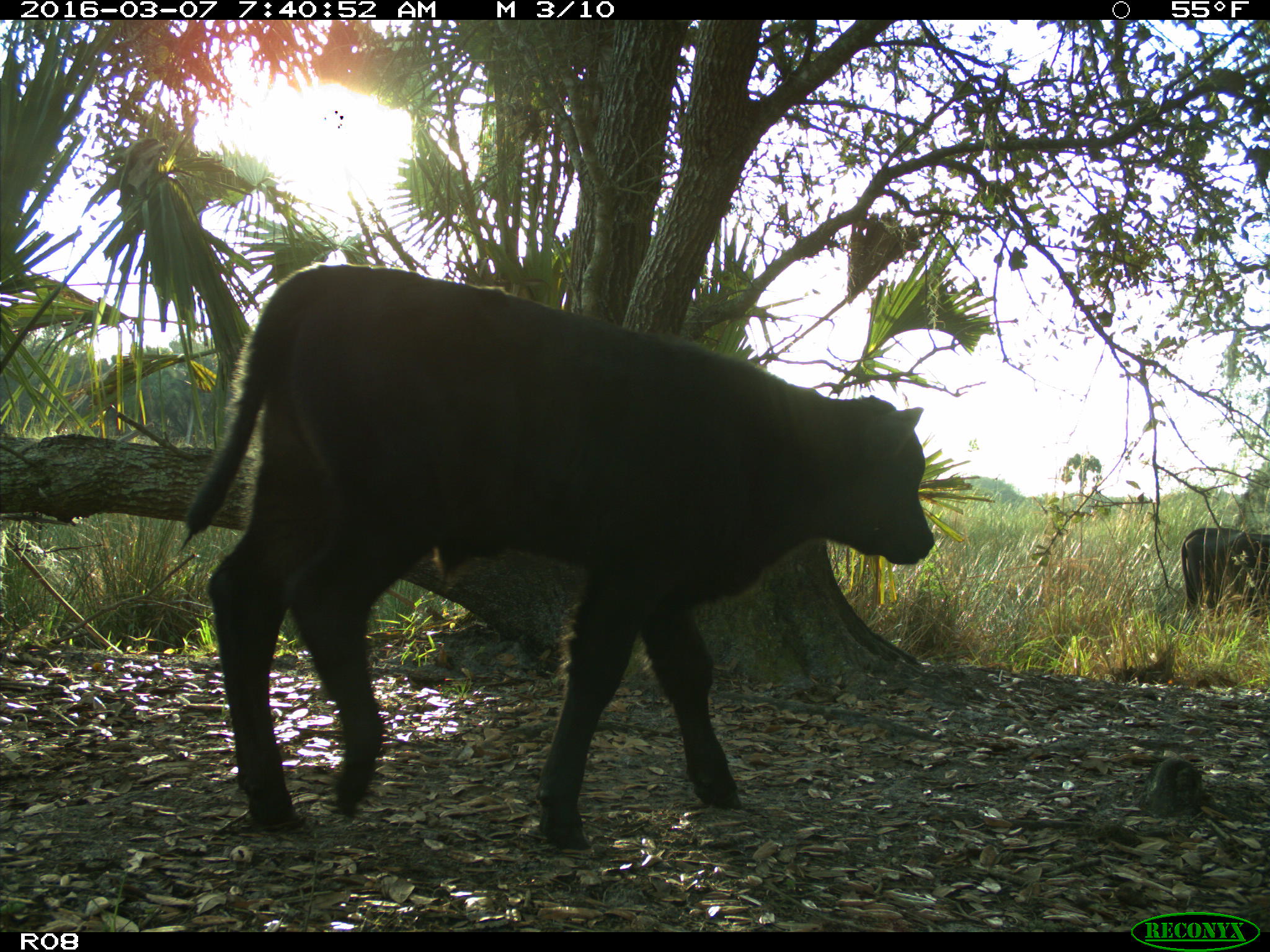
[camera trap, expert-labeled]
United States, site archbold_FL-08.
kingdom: Animalia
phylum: Chordata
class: Mammalia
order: Artiodactyla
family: Bovidae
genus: Bos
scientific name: Bos taurus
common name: domestic cow